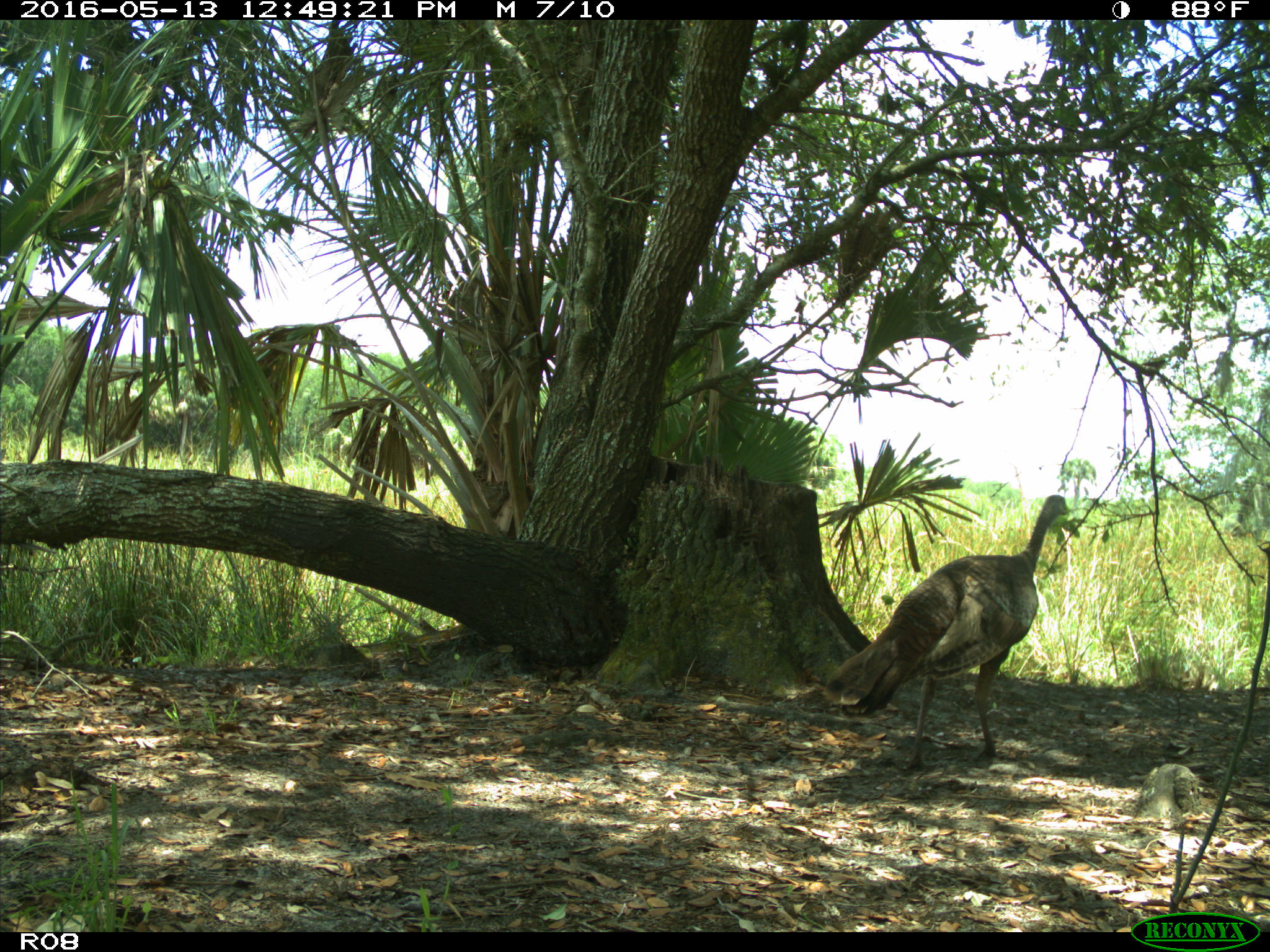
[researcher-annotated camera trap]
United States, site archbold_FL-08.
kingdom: Animalia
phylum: Chordata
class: Aves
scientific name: Aves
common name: birds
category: unidentified bird